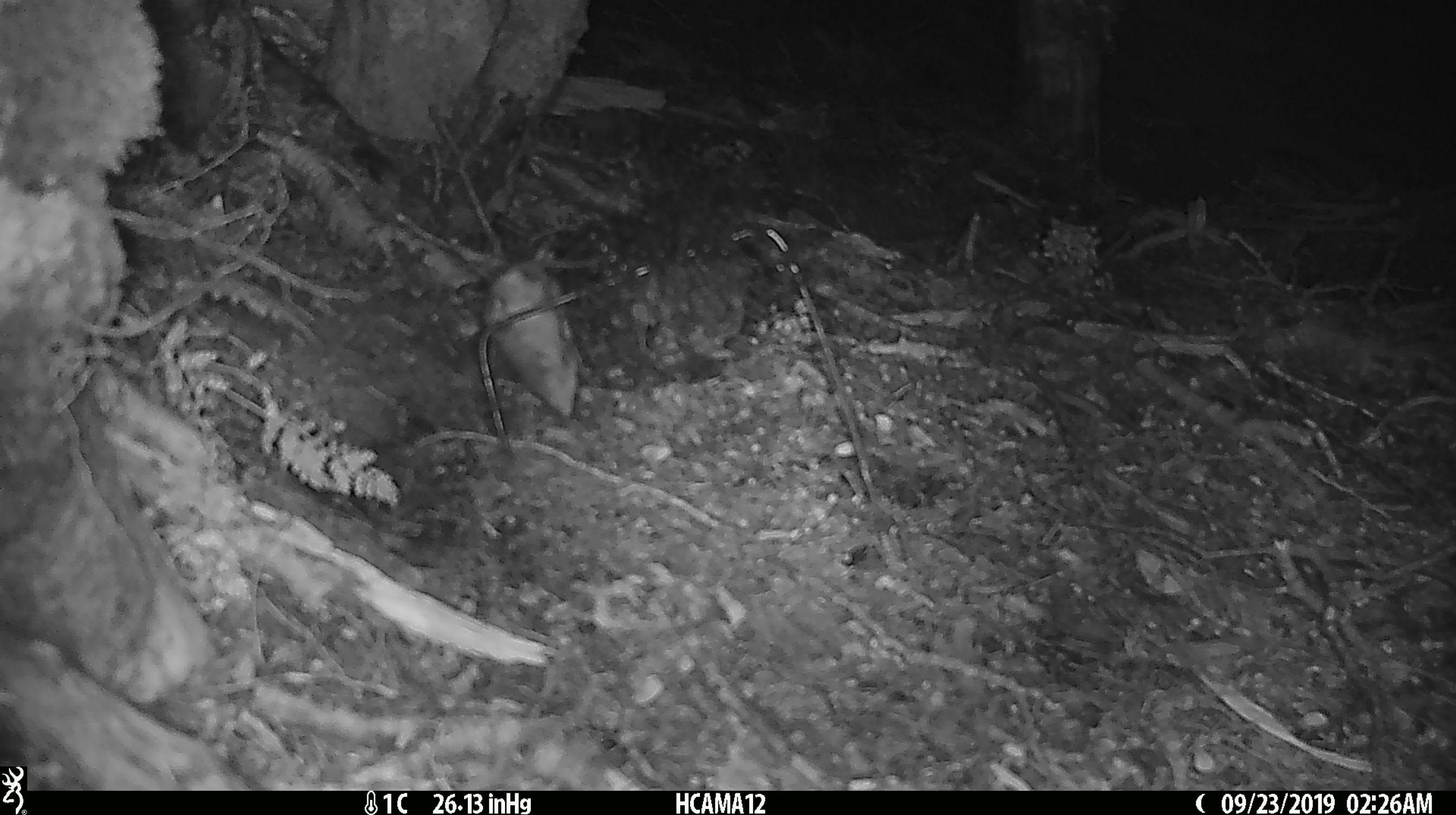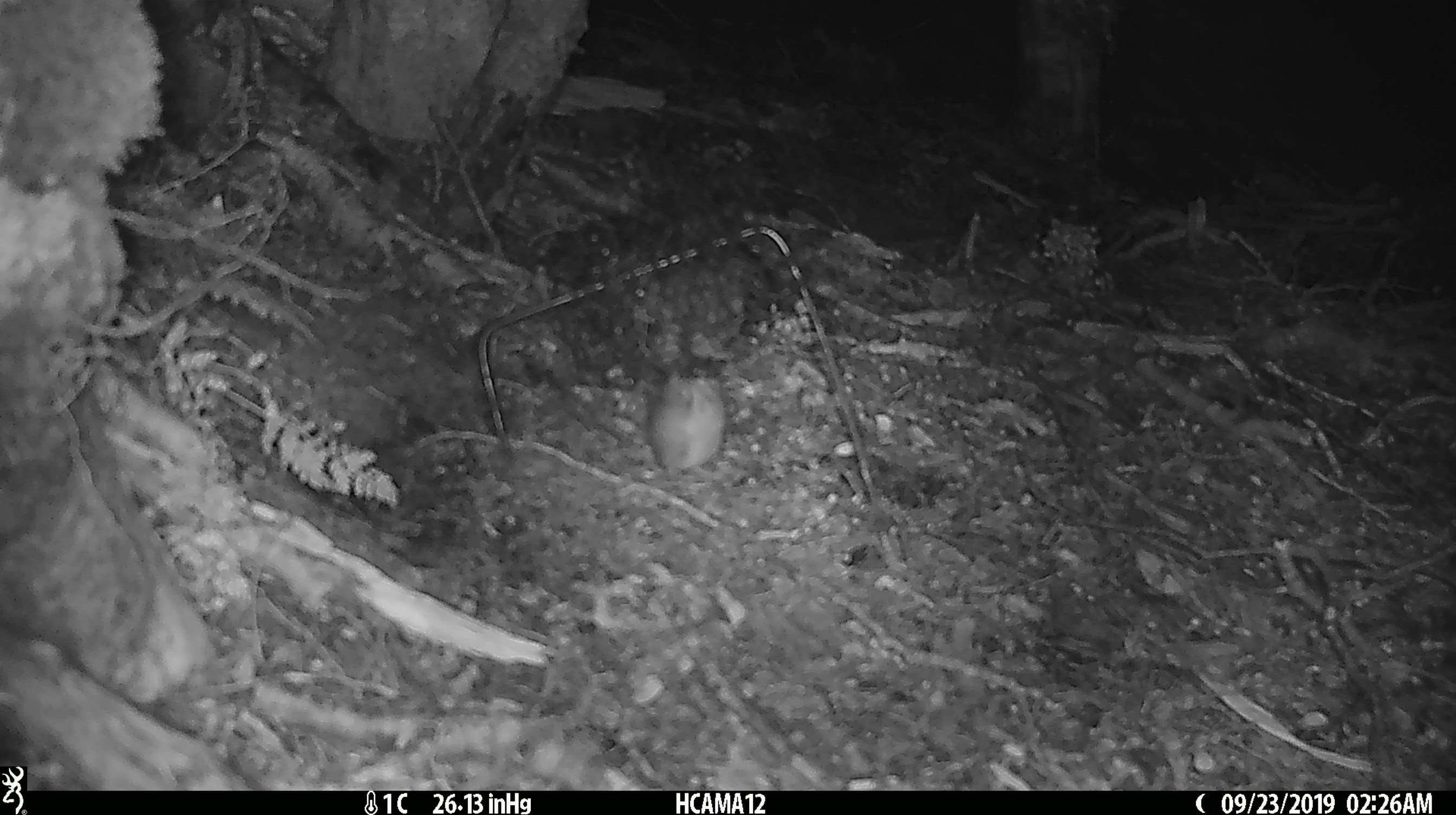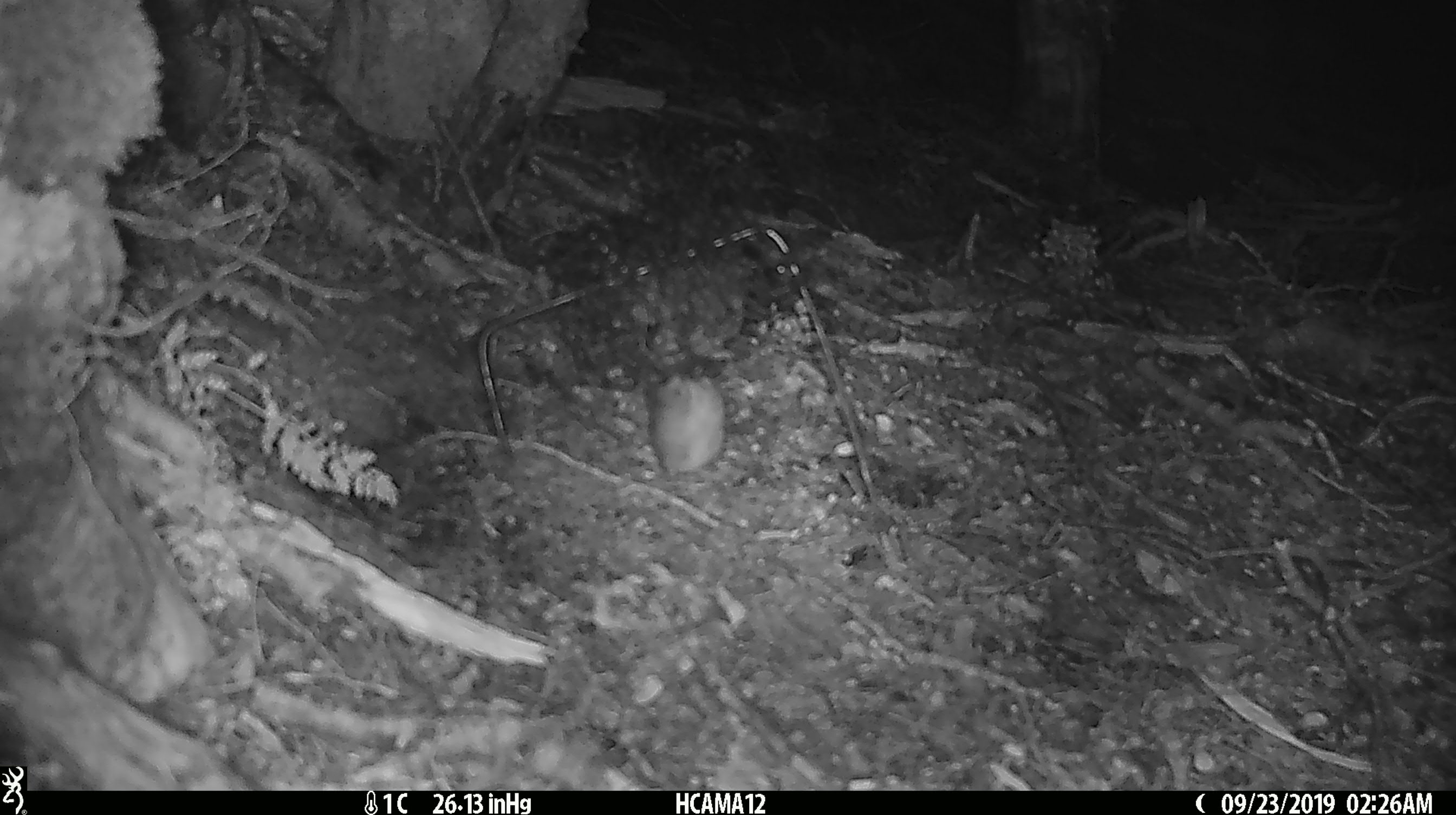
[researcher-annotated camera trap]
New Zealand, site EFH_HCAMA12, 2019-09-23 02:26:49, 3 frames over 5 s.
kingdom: Animalia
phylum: Chordata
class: Mammalia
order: Rodentia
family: Muridae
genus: Mus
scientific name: Mus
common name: mouse